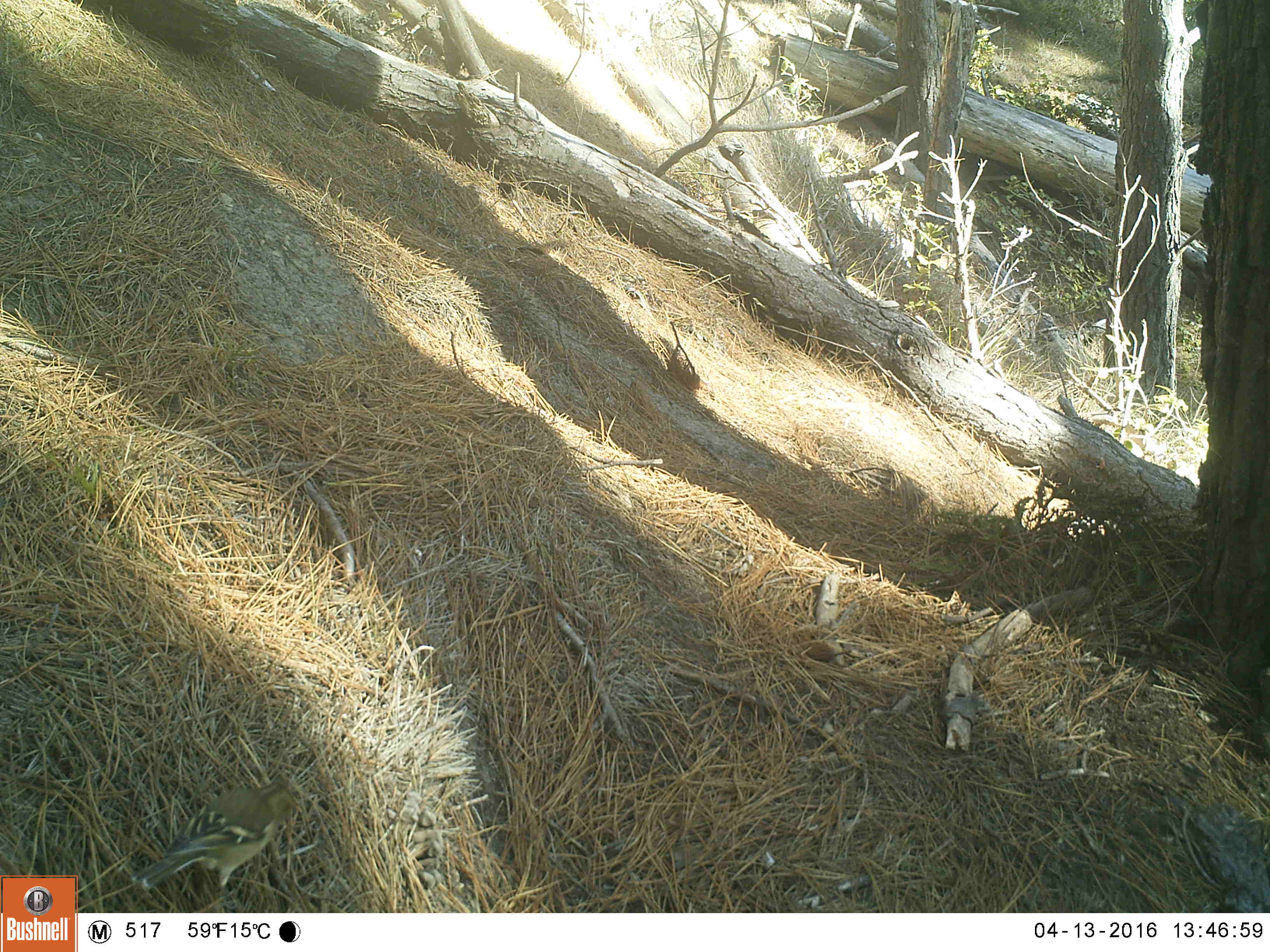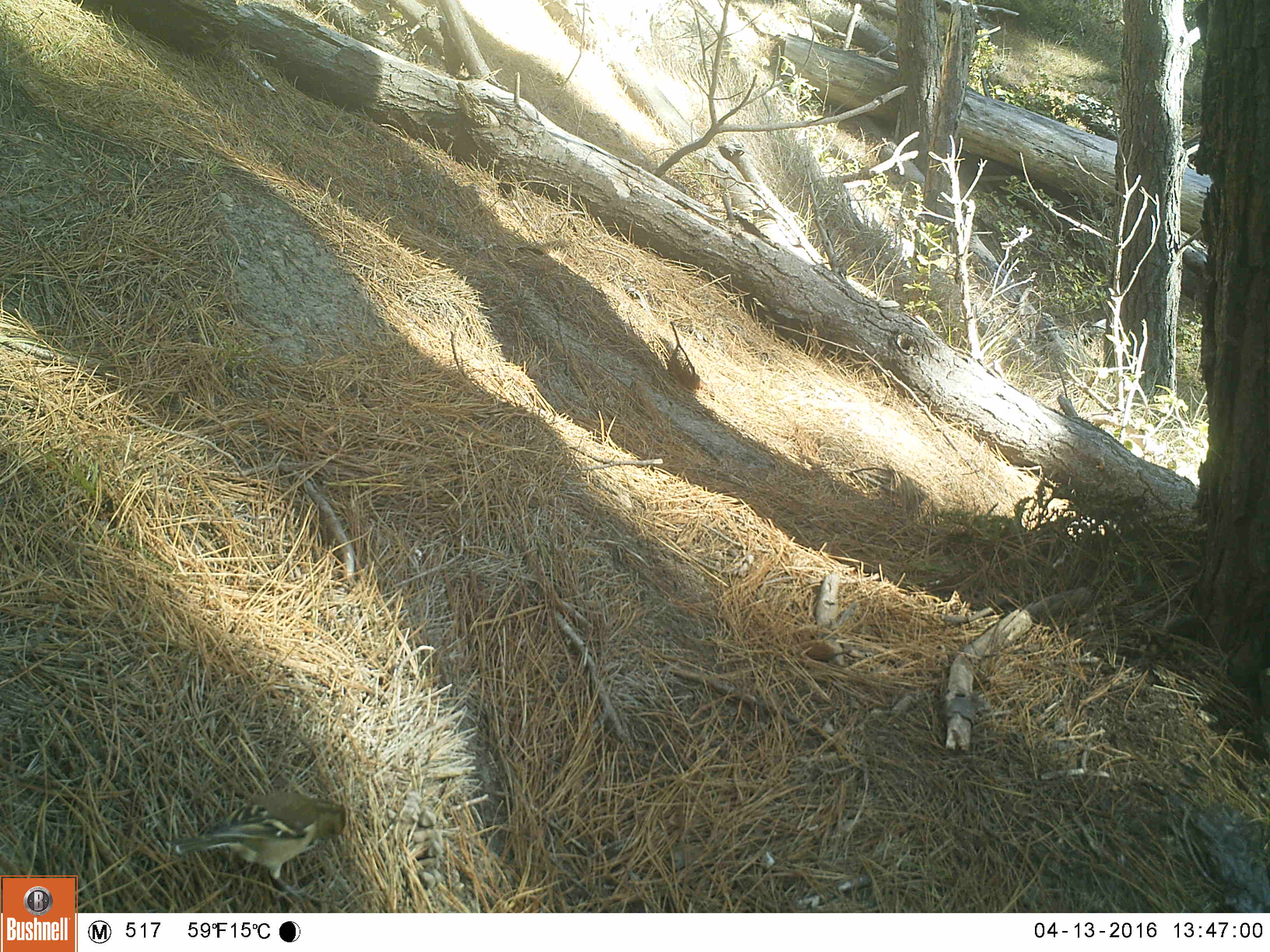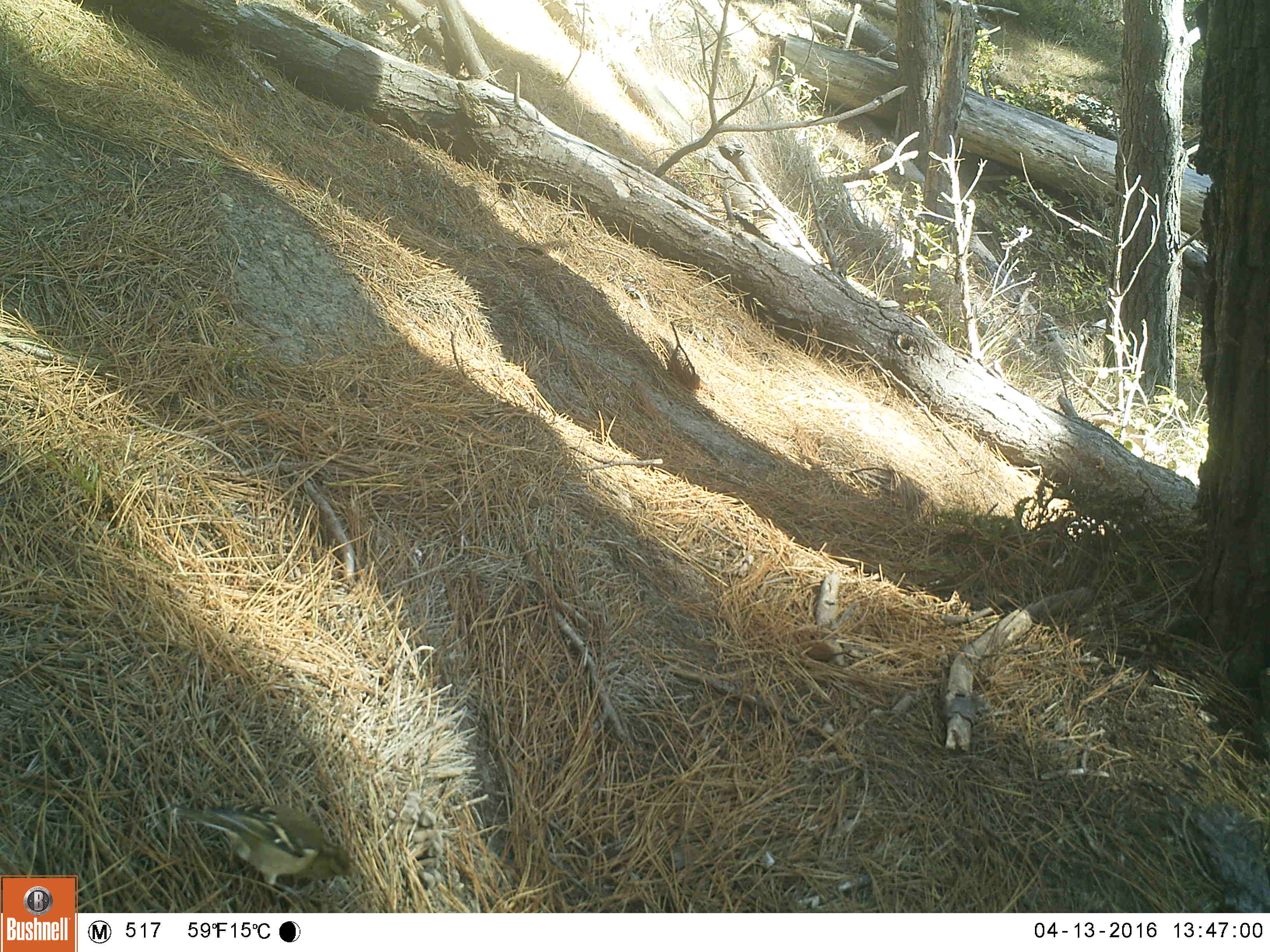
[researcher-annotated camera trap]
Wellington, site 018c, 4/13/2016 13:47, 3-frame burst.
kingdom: Animalia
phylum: Chordata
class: Aves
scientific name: Aves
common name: bird